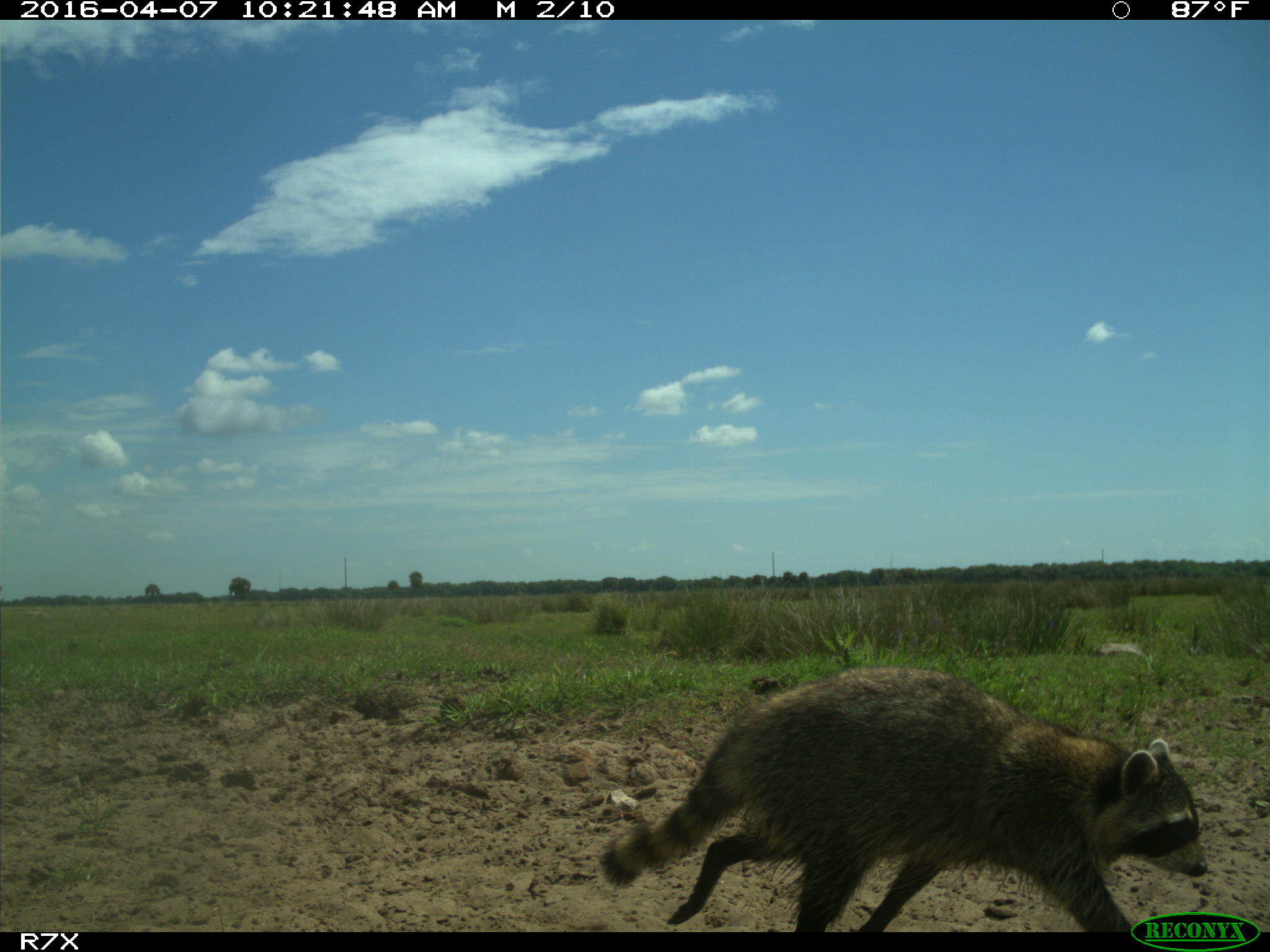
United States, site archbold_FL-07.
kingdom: Animalia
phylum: Chordata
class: Mammalia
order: Carnivora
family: Procyonidae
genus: Procyon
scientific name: Procyon lotor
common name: common raccoon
Procyon lotor (common raccoon).